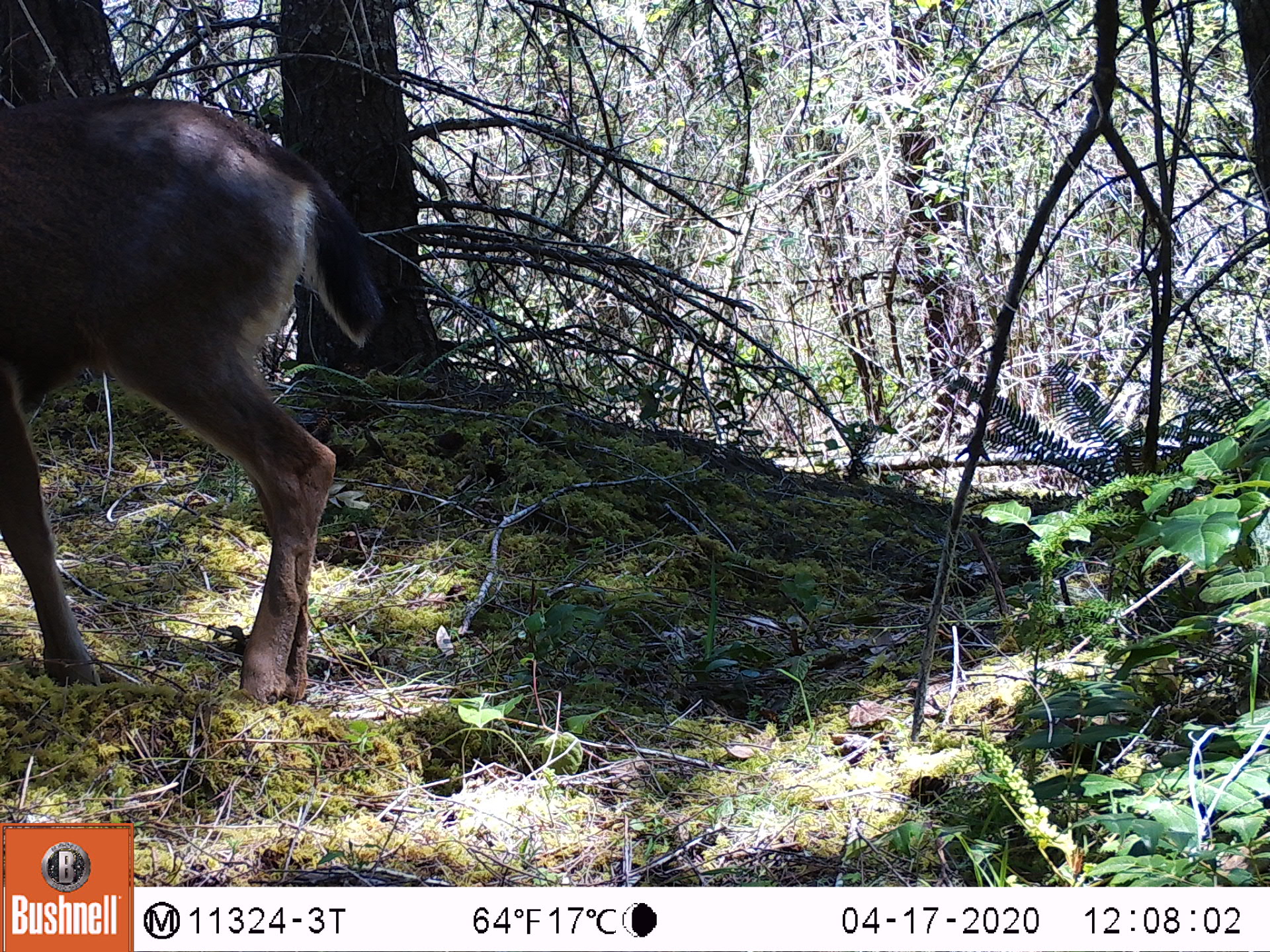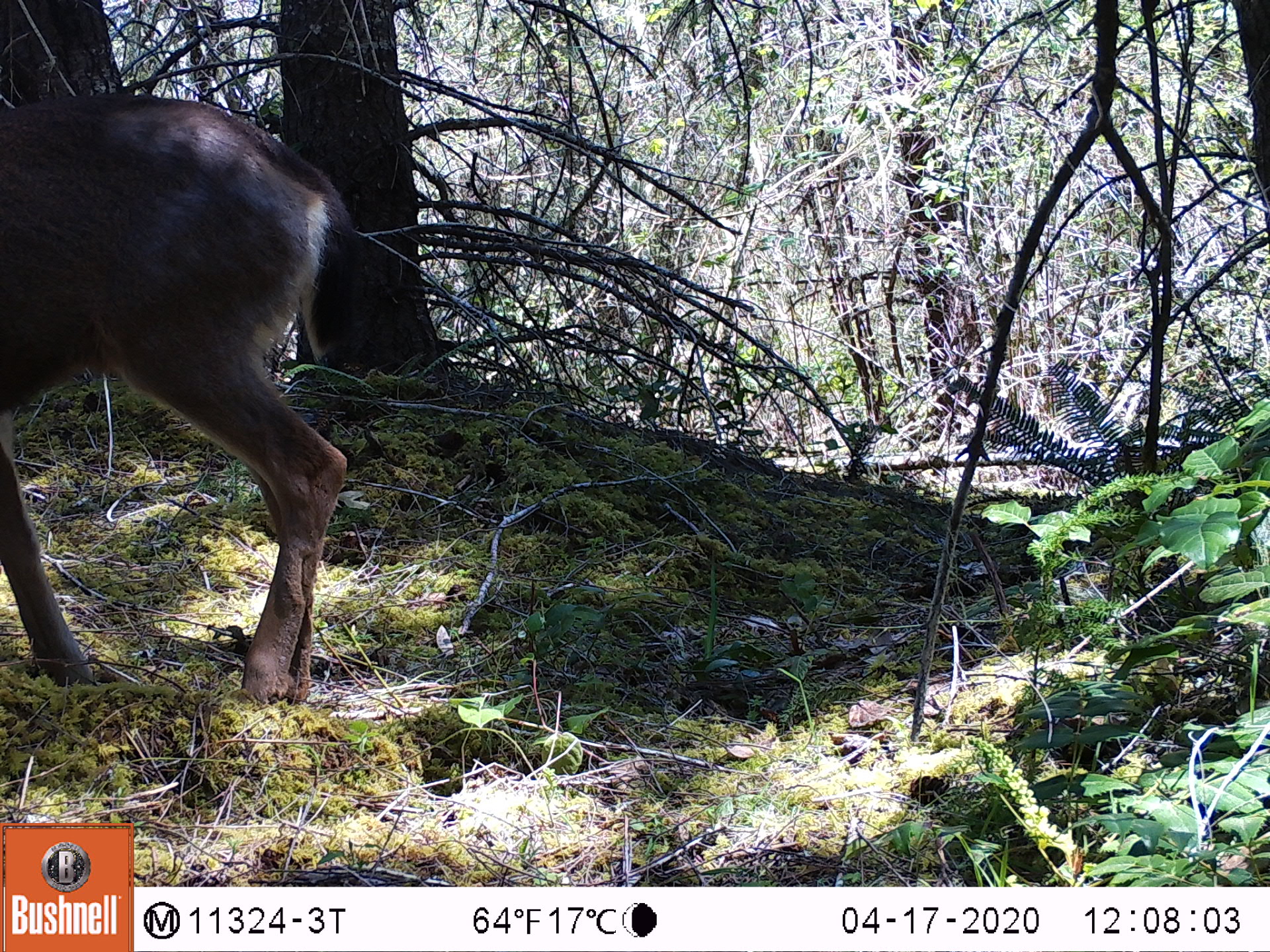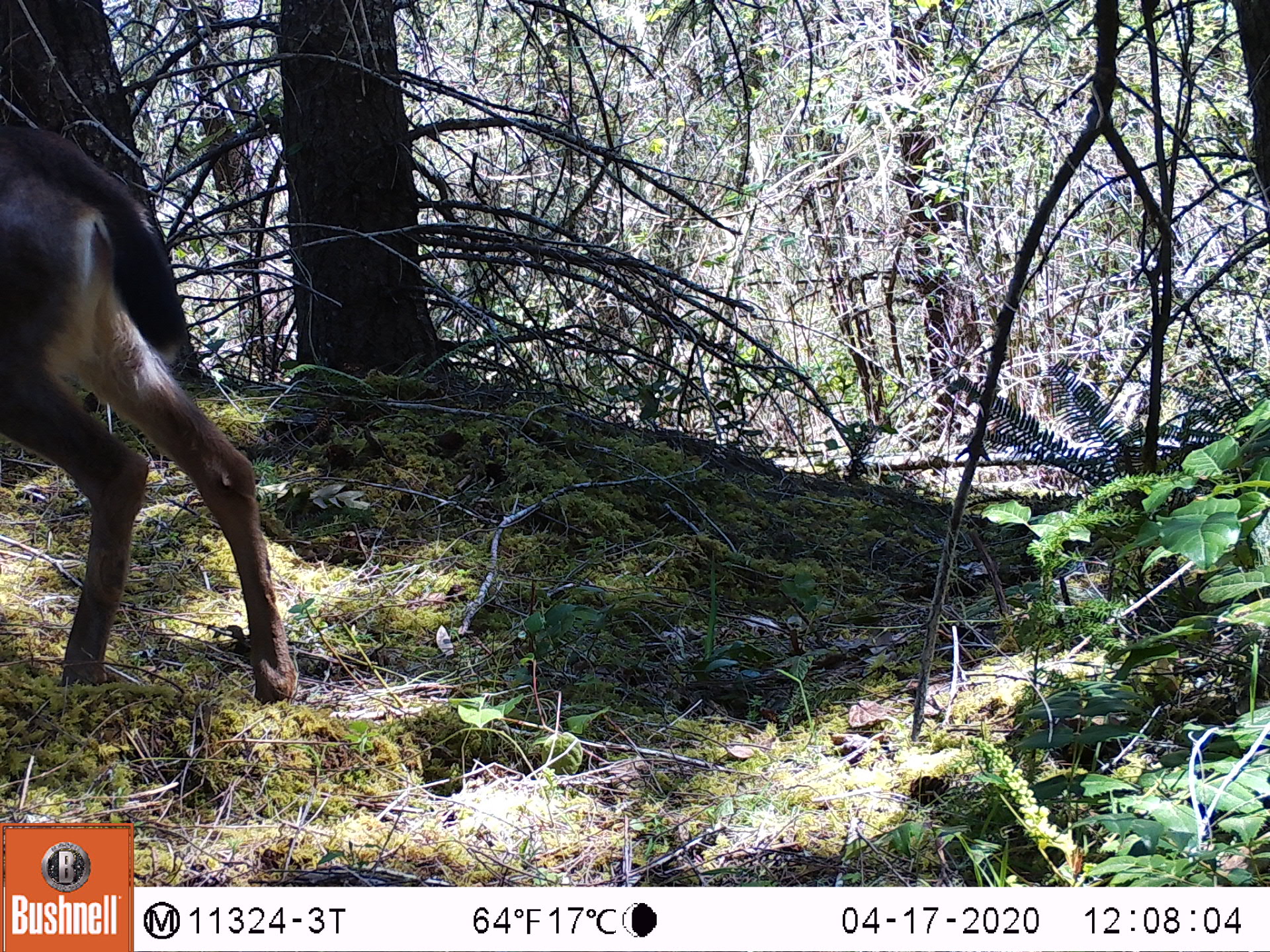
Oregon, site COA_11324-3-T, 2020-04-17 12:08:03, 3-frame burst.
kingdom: Animalia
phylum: Chordata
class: Mammalia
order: Artiodactyla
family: Cervidae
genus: Odocoileus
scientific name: Odocoileus hemionus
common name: black-tailed deer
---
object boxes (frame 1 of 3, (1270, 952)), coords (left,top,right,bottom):
black-tailed deer: (5,84,389,710)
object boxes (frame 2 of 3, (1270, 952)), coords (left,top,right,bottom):
black-tailed deer: (0,82,369,710)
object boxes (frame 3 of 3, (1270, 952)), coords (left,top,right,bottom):
black-tailed deer: (0,104,309,710)